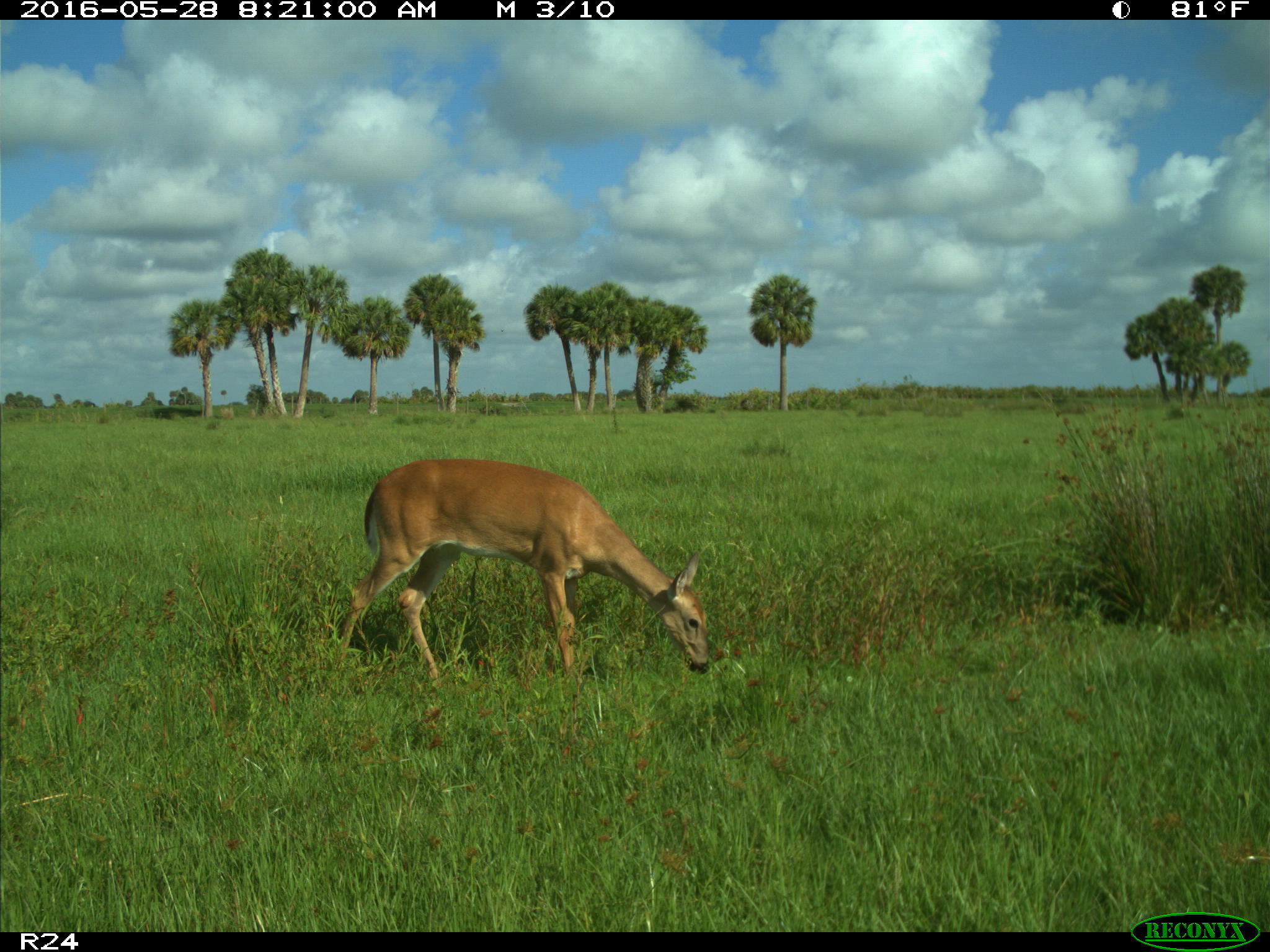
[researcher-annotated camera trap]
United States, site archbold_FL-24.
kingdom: Animalia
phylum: Chordata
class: Mammalia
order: Artiodactyla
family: Cervidae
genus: Odocoileus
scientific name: Odocoileus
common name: deer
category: unidentified deer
Unidentified deer (deer) (Odocoileus).